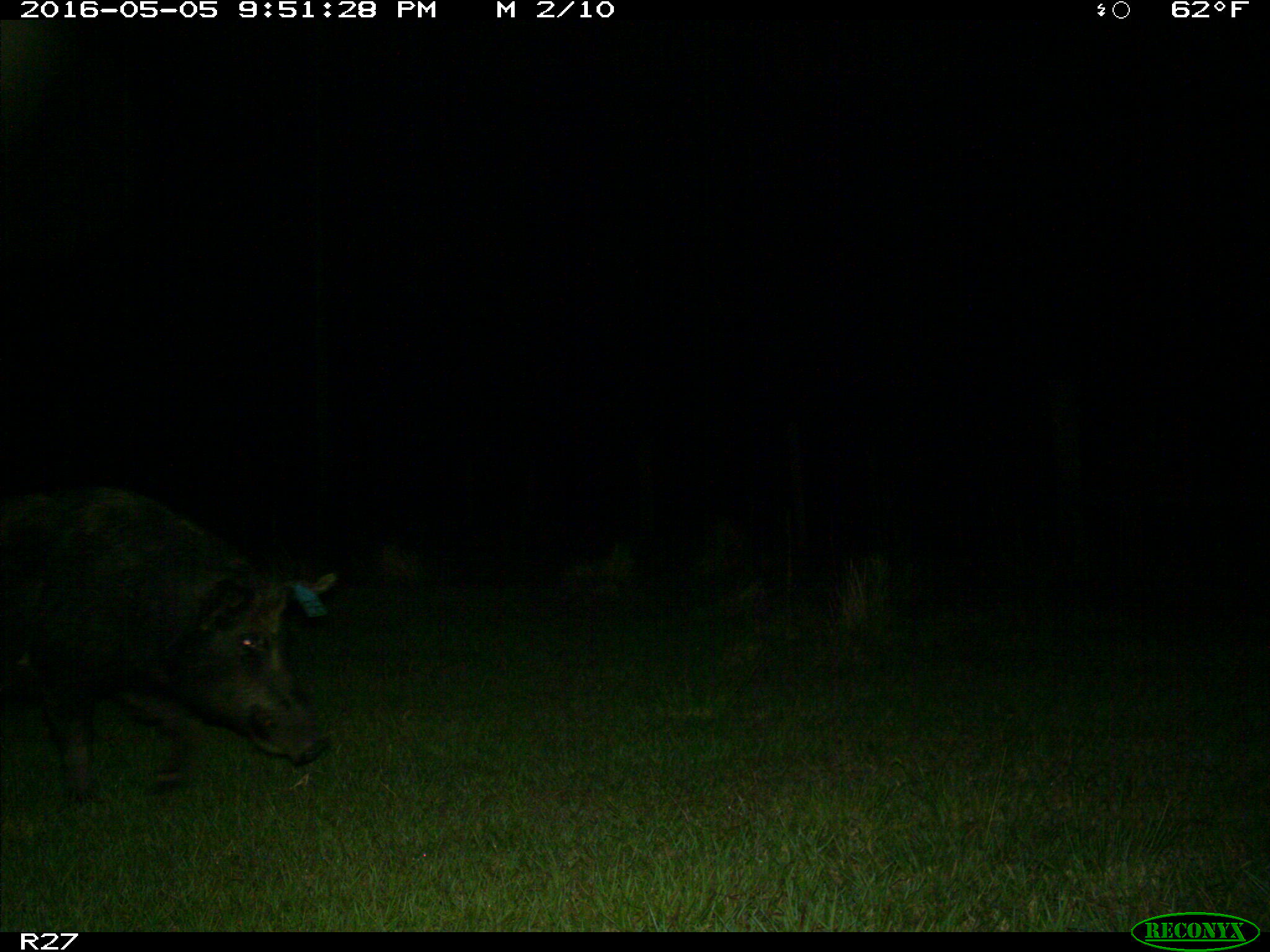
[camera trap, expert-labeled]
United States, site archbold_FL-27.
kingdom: Animalia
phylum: Chordata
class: Mammalia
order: Artiodactyla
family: Suidae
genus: Sus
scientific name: Sus scrofa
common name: wild boar